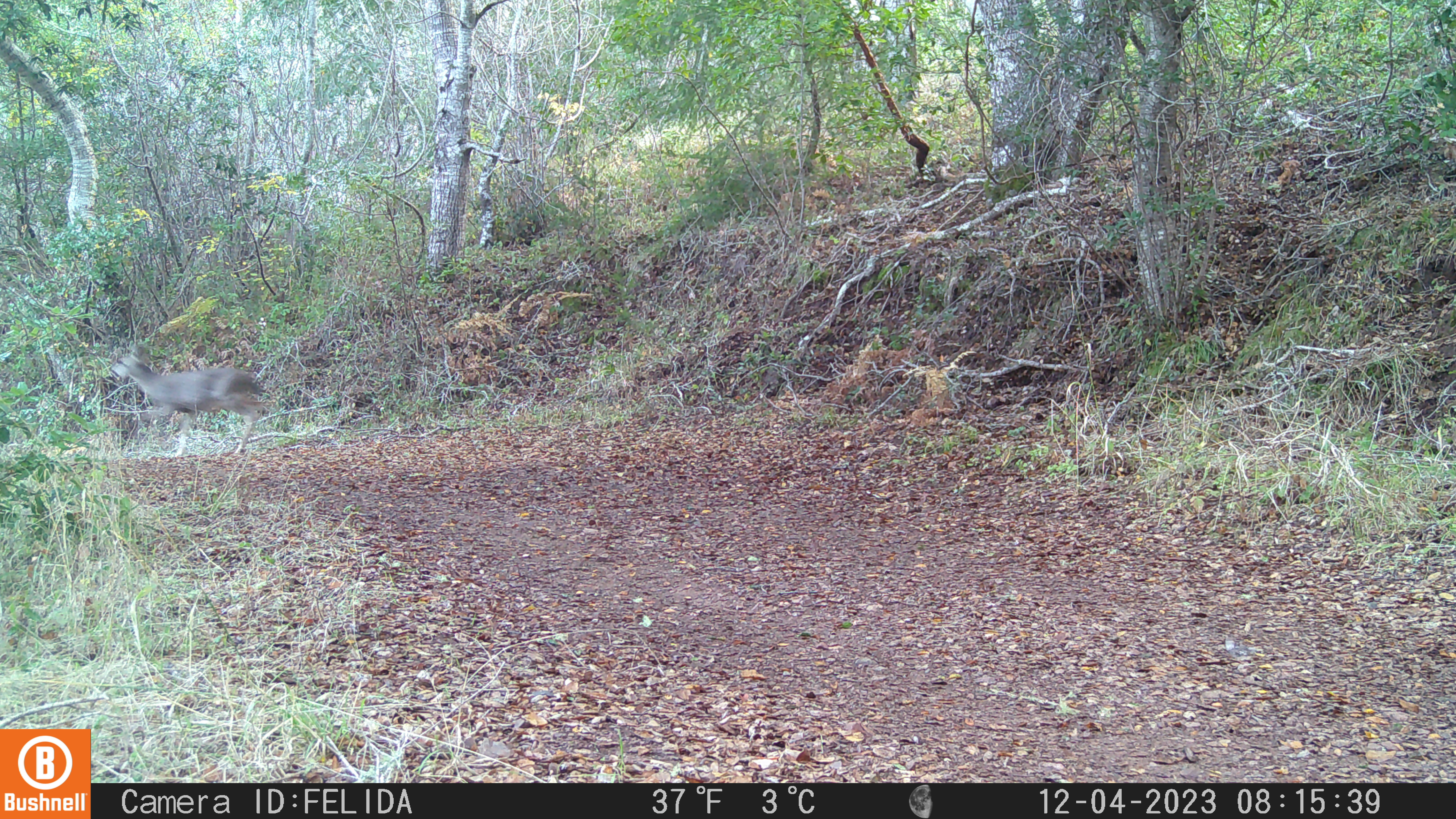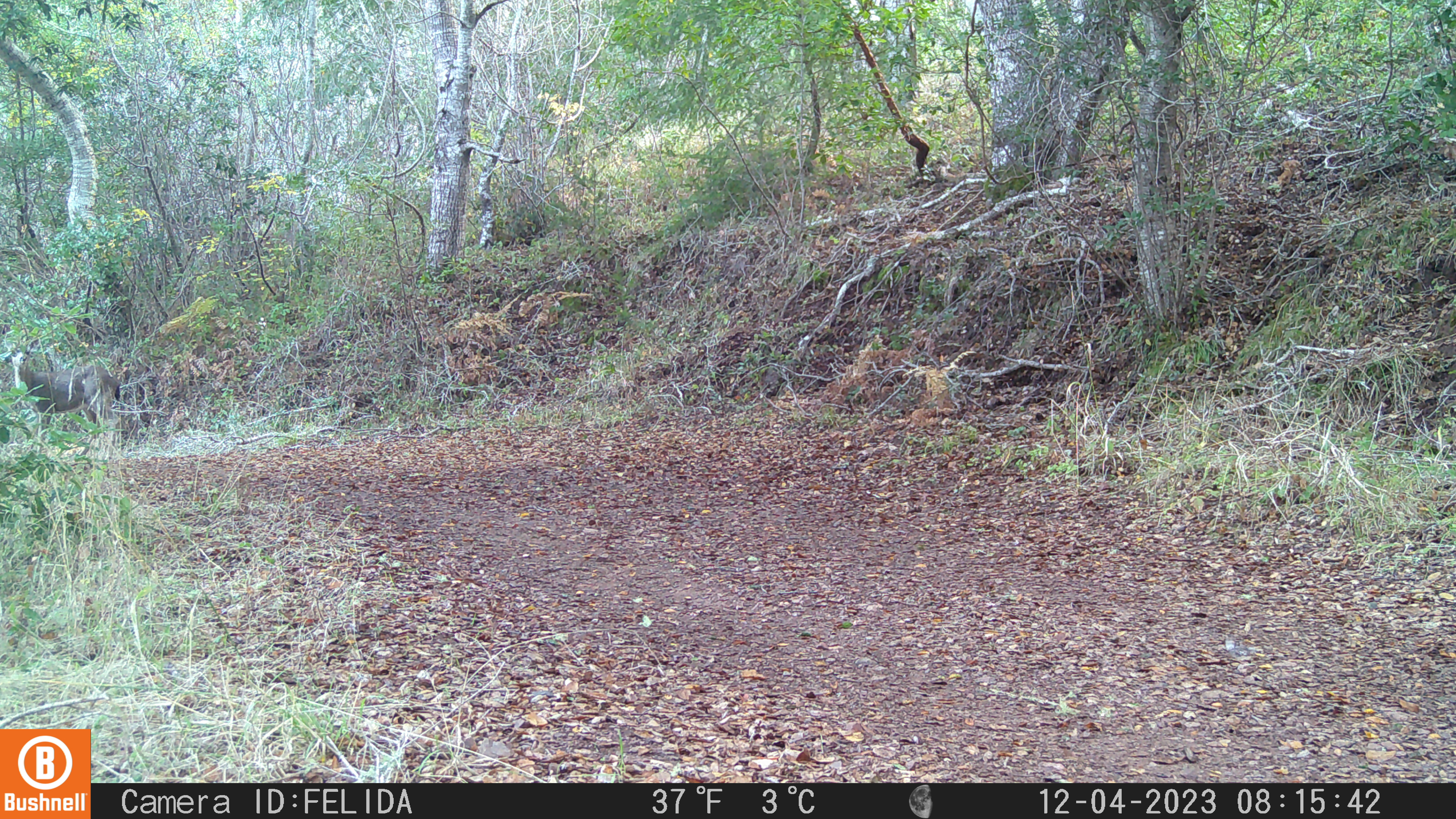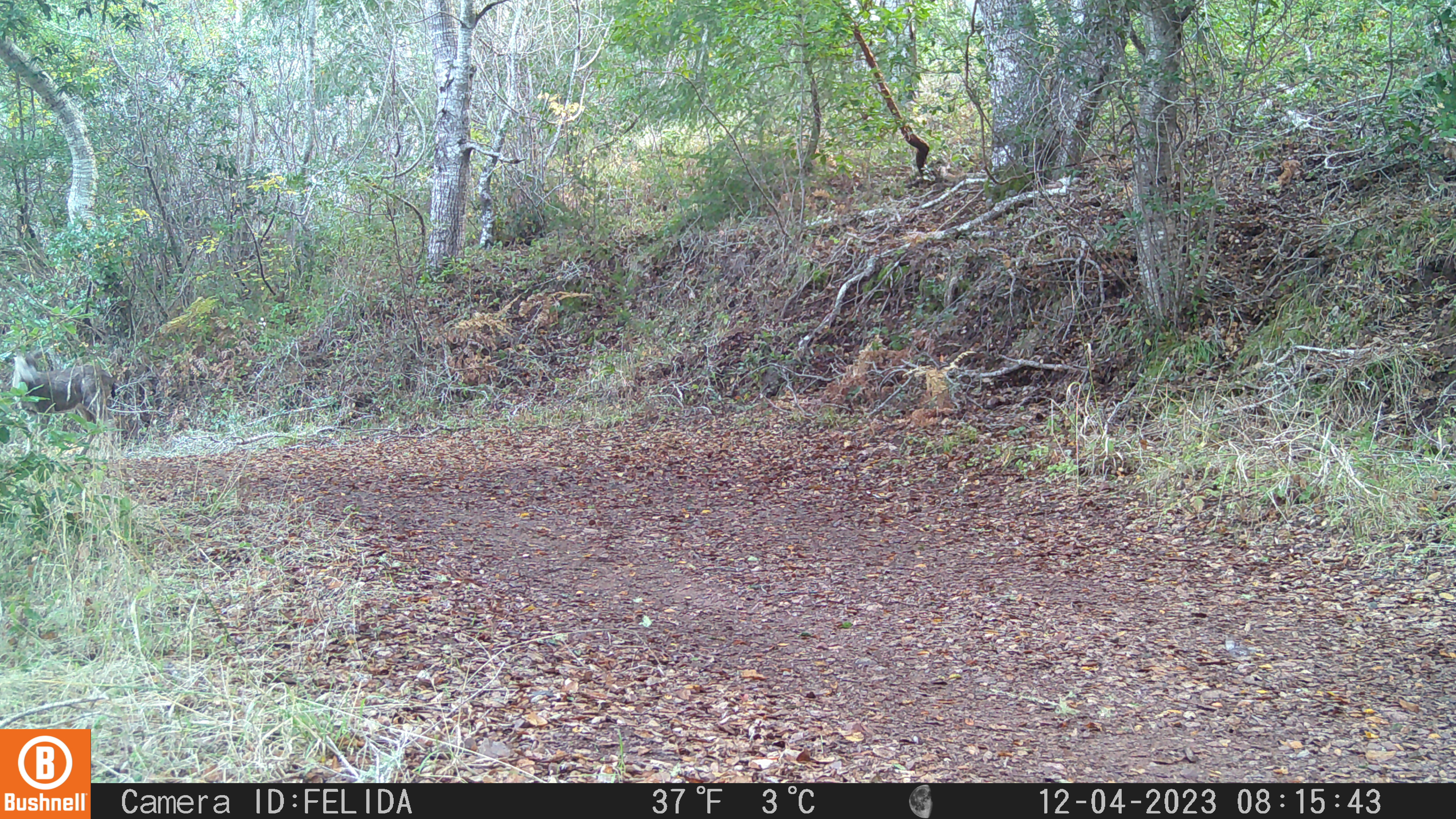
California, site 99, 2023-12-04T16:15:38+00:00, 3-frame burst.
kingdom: Animalia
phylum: Chordata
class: Mammalia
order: Artiodactyla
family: Cervidae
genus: Odocoileus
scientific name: Odocoileus hemionus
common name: mule deer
Mule deer (Odocoileus hemionus).